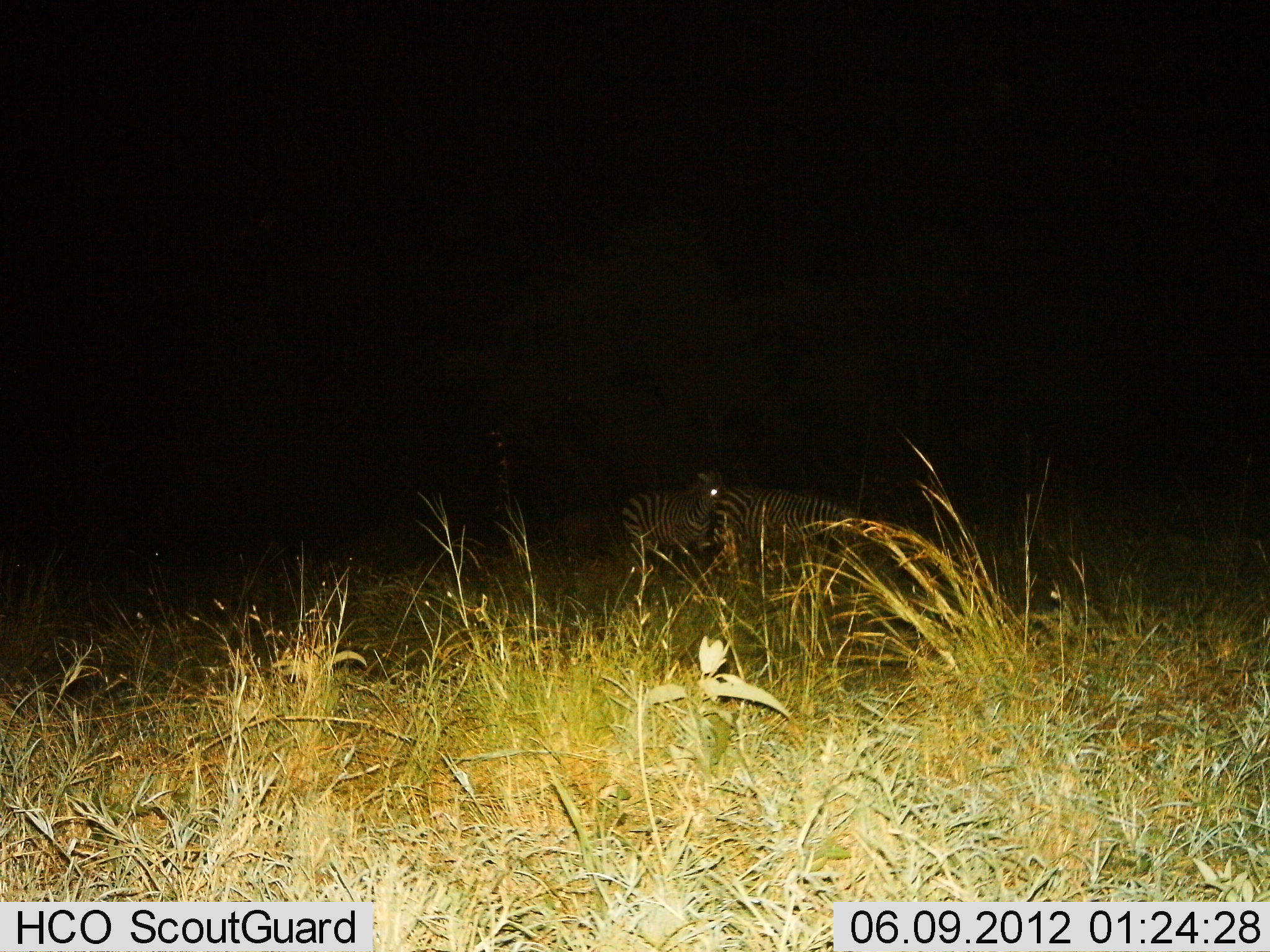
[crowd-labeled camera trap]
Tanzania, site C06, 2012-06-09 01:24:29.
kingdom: Animalia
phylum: Chordata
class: Mammalia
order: Perissodactyla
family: Equidae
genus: Equus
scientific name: Equus quagga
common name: plains zebra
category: zebra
Zebra (plains zebra) (Equus quagga), count 2. Behavior (volunteer vote fractions): standing 80%, resting 0%, moving 0%, interacting 10%. Young present (vote fraction): 0%. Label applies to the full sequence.